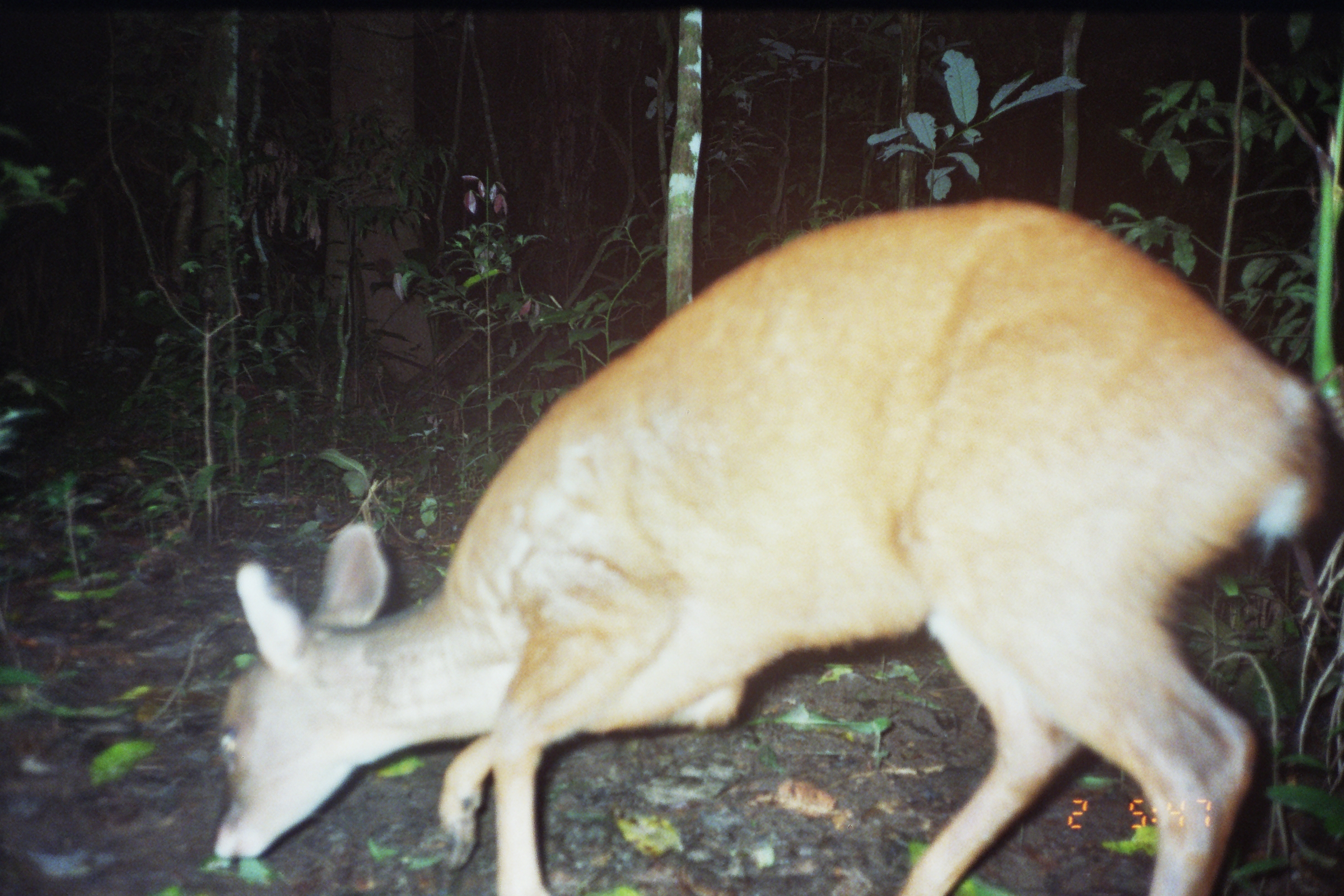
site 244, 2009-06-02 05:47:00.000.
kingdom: Animalia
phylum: Chordata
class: Mammalia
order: Artiodactyla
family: Cervidae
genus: Mazama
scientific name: Mazama americana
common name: red brocket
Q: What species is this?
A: Mazama americana (red brocket).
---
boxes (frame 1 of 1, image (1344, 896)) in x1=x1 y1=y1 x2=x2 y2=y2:
mazama americana: x1=214 y1=199 x2=1344 y2=895